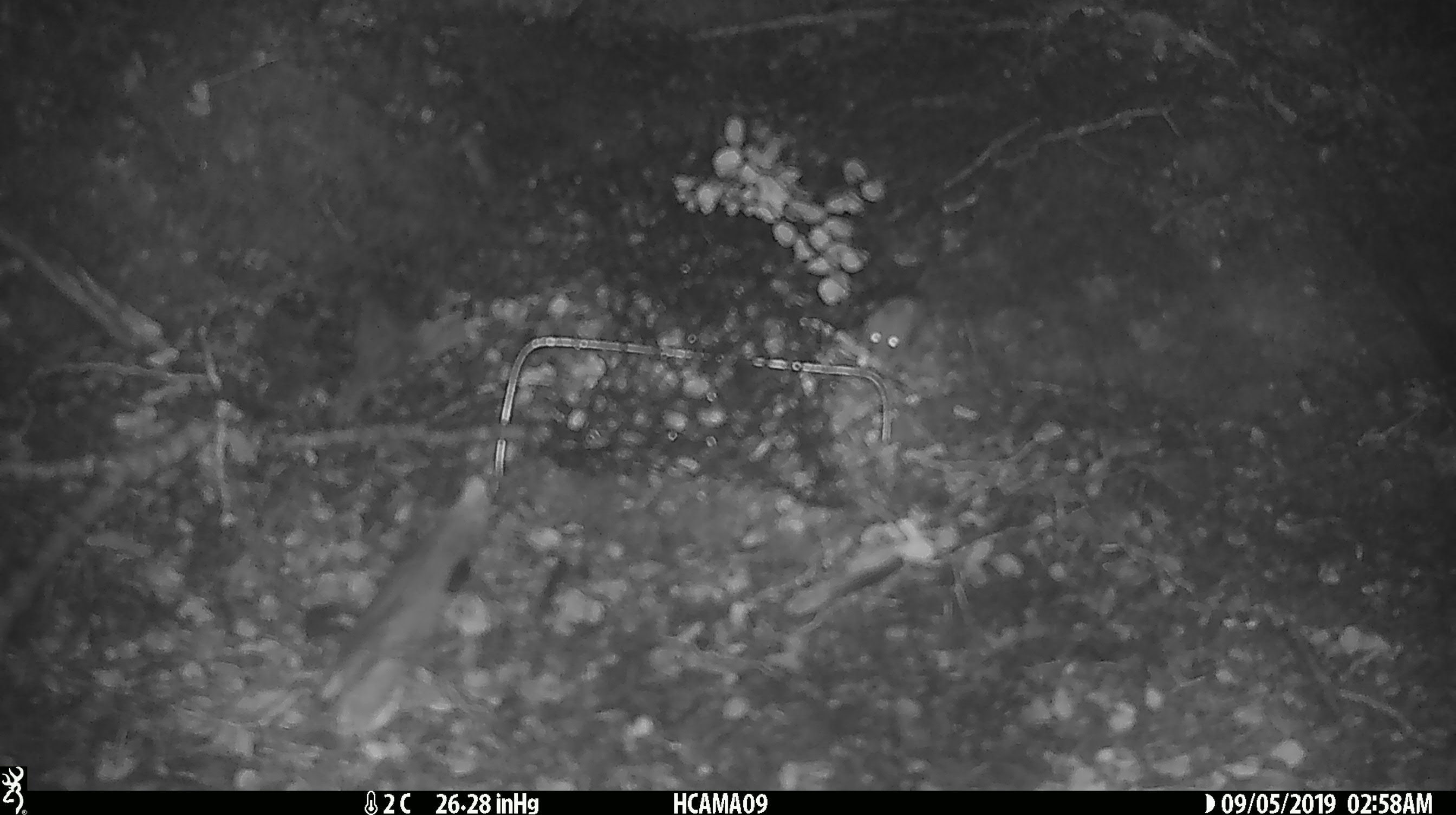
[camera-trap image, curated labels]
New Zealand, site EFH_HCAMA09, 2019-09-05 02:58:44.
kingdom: Animalia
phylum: Chordata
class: Mammalia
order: Rodentia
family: Muridae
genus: Mus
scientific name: Mus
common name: mouse